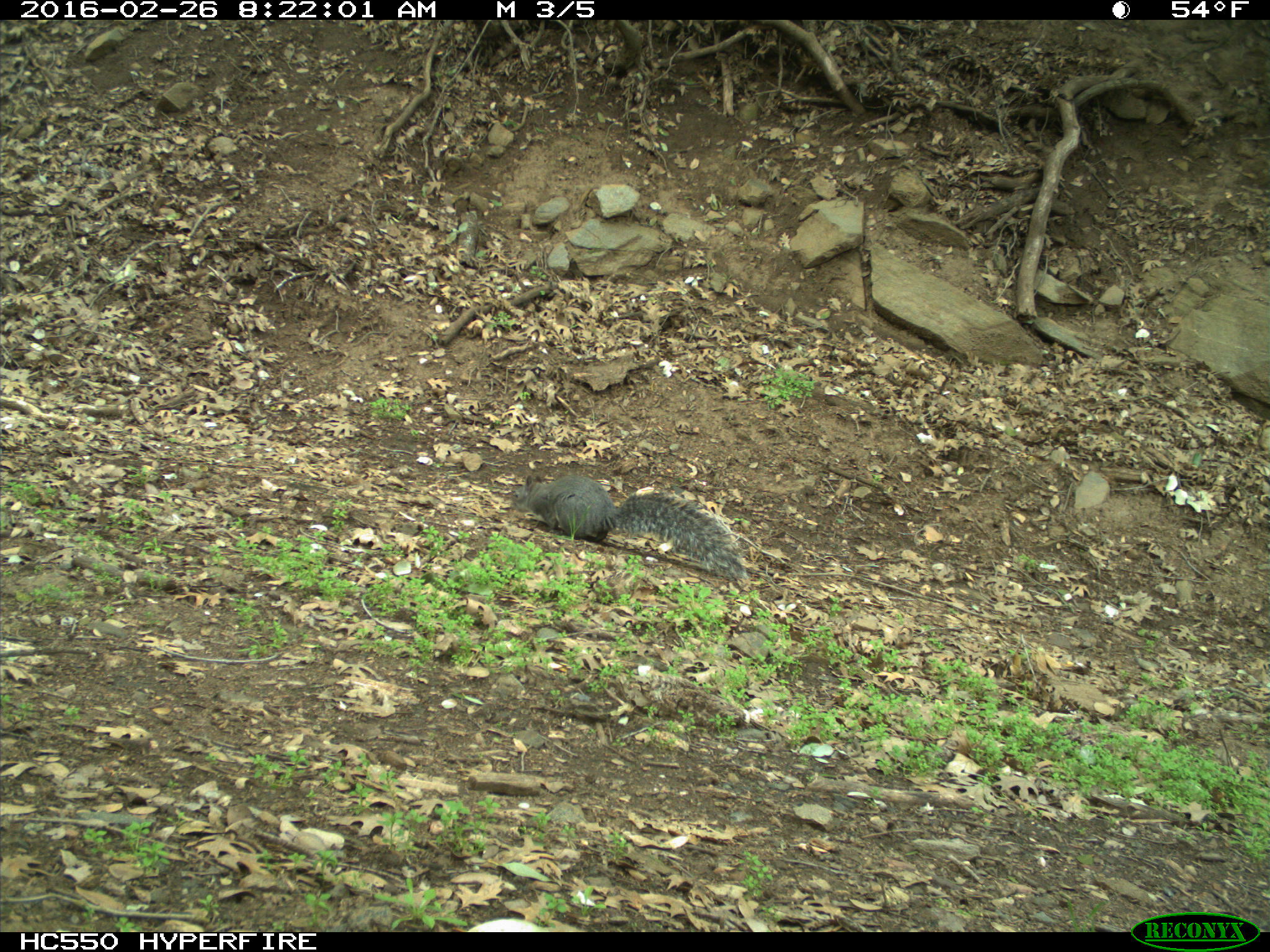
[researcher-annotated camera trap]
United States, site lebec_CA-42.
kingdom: Animalia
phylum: Chordata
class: Mammalia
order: Rodentia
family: Sciuridae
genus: Sciurus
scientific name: Sciurus carolinensis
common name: eastern gray squirrel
Sciurus carolinensis (eastern gray squirrel).